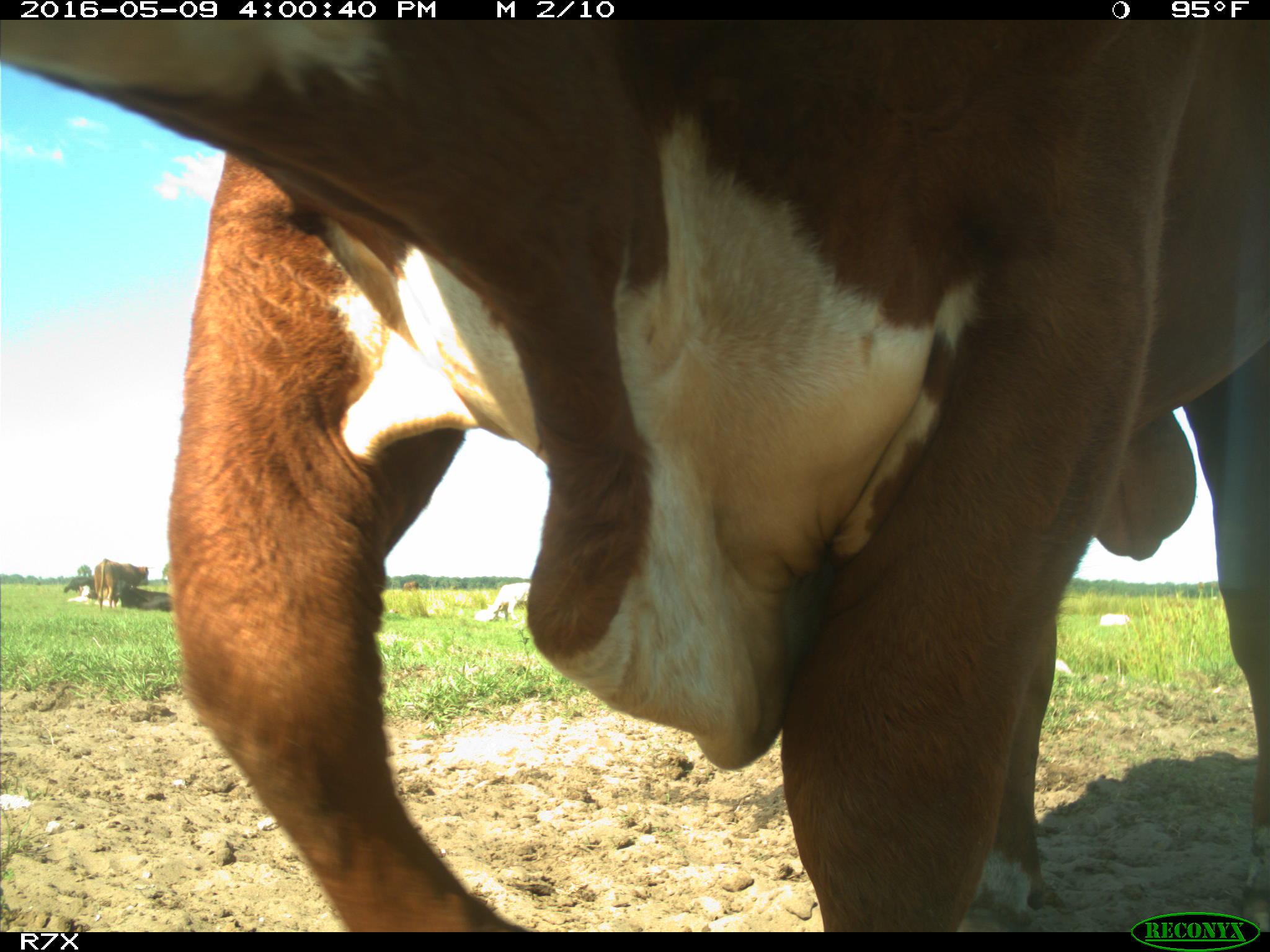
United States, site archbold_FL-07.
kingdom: Animalia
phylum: Chordata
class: Mammalia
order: Artiodactyla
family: Bovidae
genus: Bos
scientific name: Bos taurus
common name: domestic cow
Bos taurus (domestic cow).